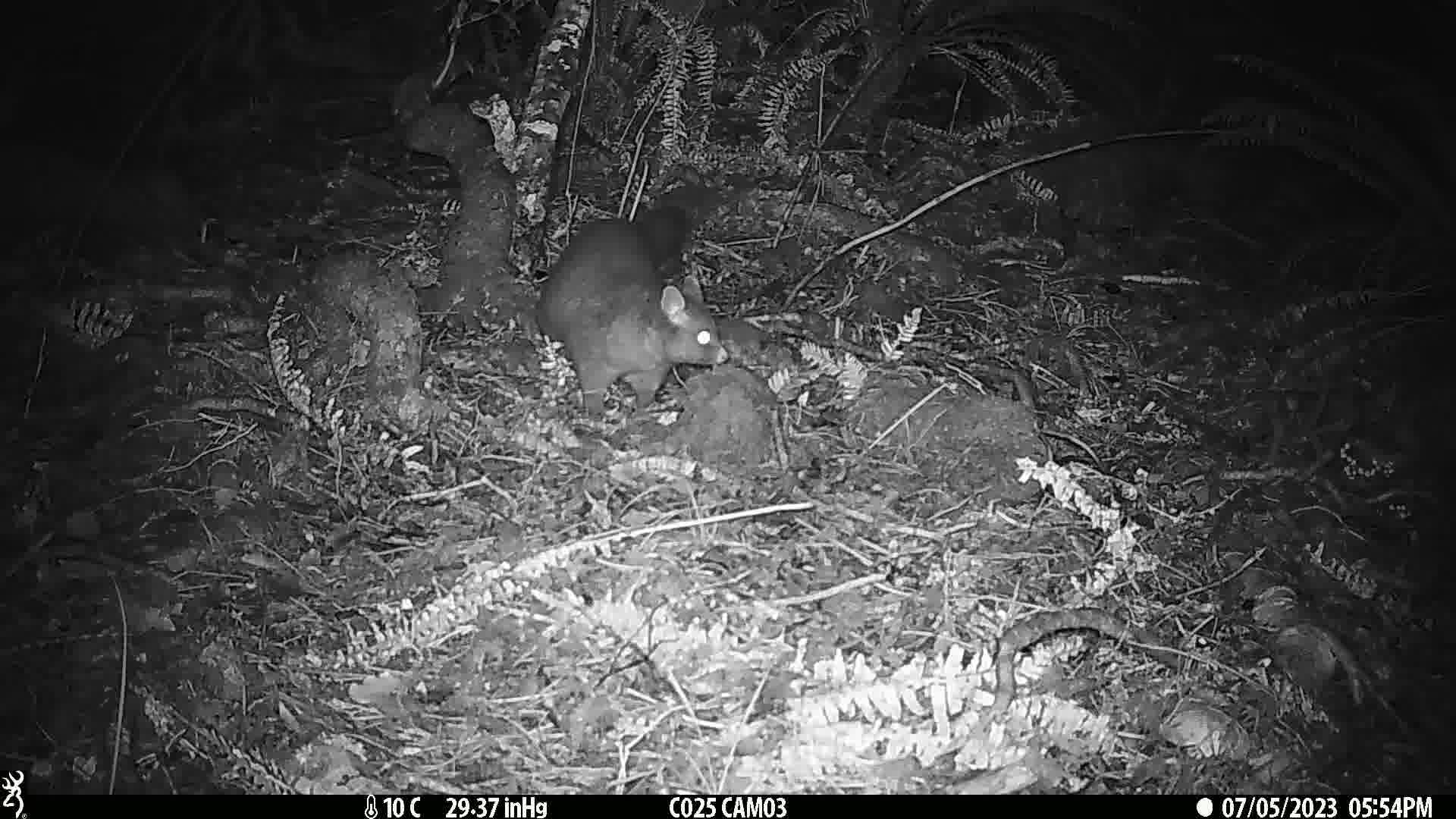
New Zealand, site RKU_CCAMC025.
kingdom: Animalia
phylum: Chordata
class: Mammalia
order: Diprotodontia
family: Phalangeridae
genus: Trichosurus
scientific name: Trichosurus vulpecula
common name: common brushtail possum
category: possum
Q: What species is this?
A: Possum (common brushtail possum) (Trichosurus vulpecula).